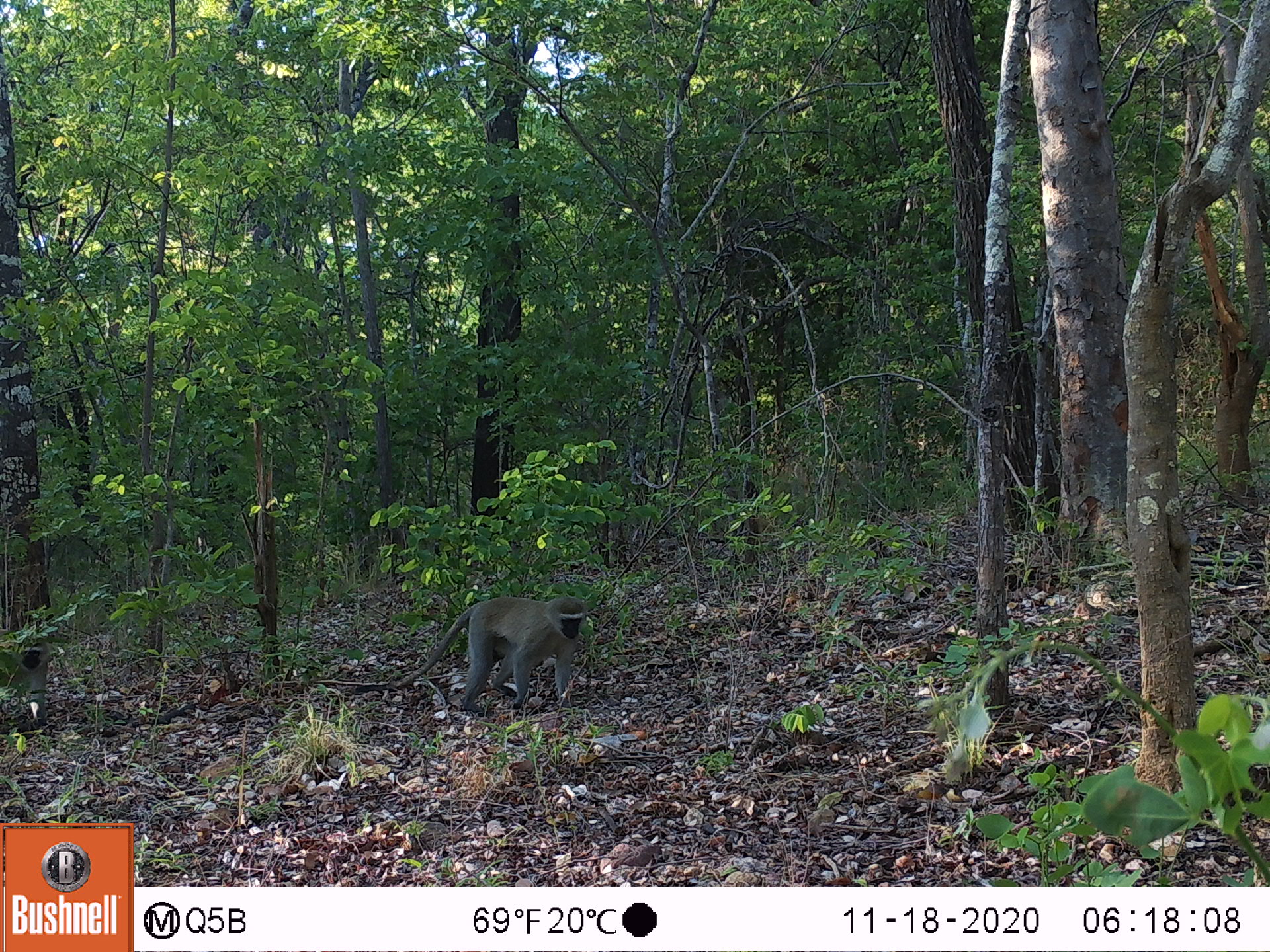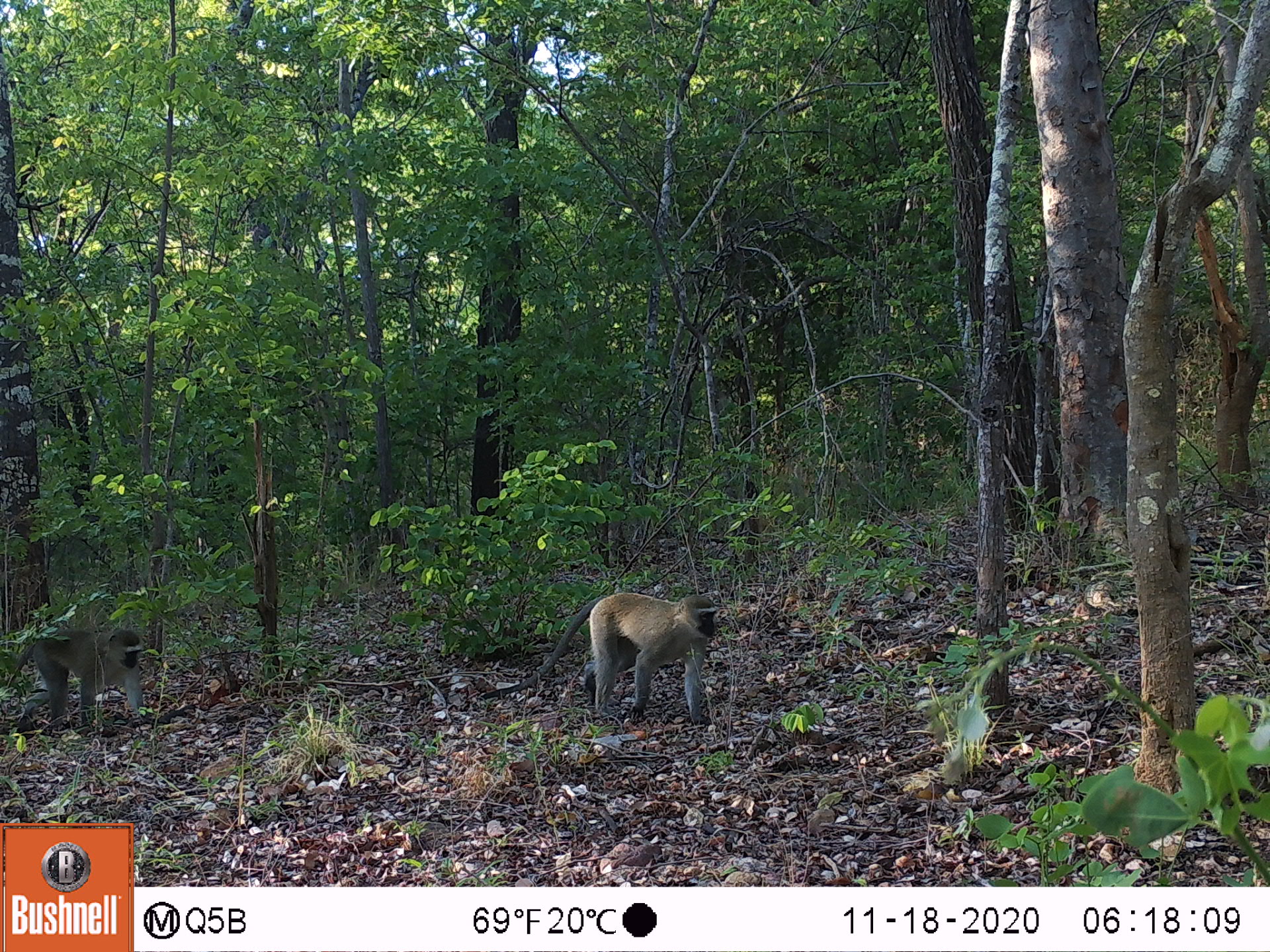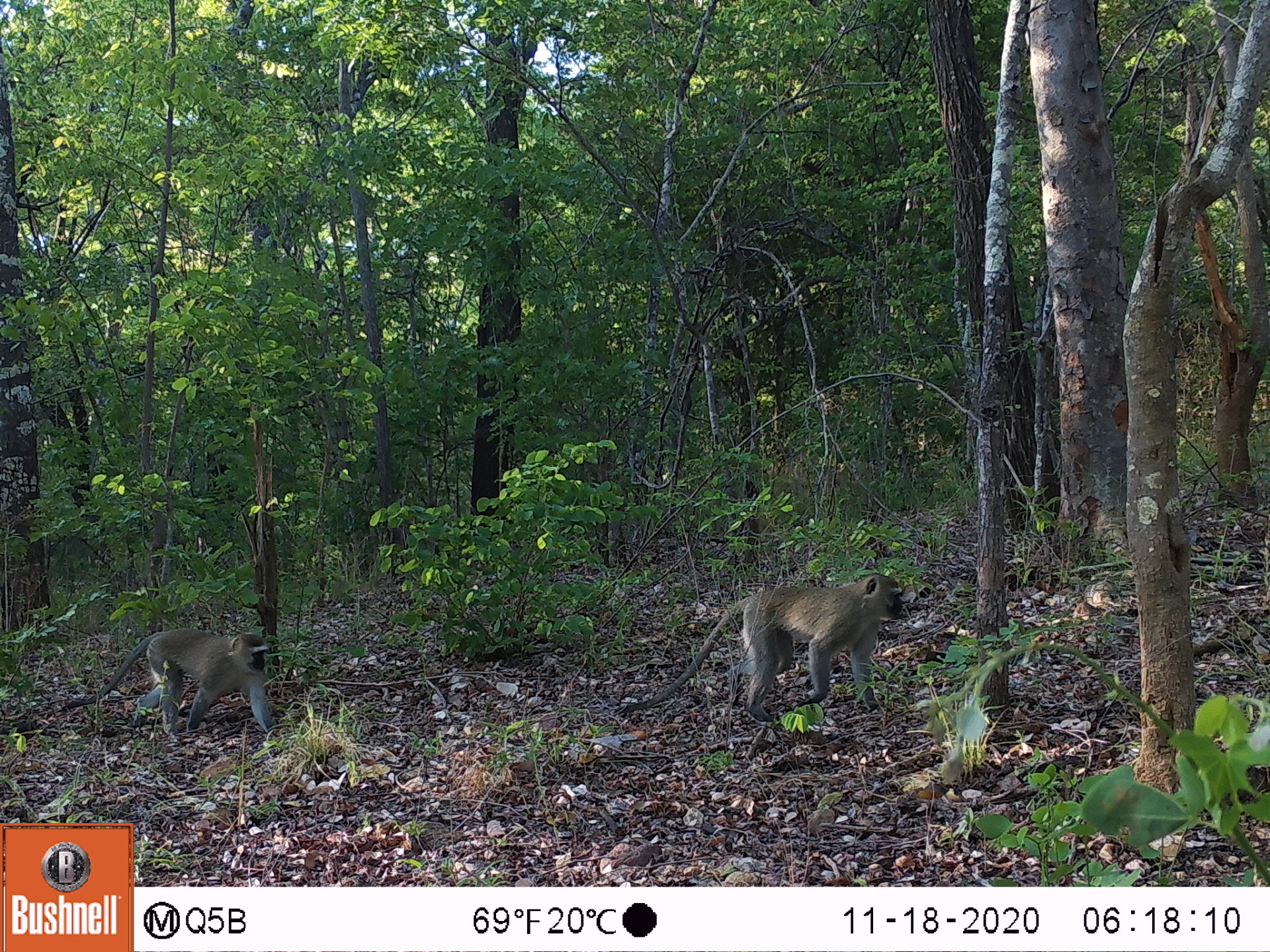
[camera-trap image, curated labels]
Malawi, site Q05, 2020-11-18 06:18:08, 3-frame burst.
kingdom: Animalia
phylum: Chordata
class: Mammalia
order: Primates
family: Cercopithecidae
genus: Chlorocebus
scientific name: Chlorocebus pygerythrus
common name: vervet monkey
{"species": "vervet monkey (Chlorocebus pygerythrus)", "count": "2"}